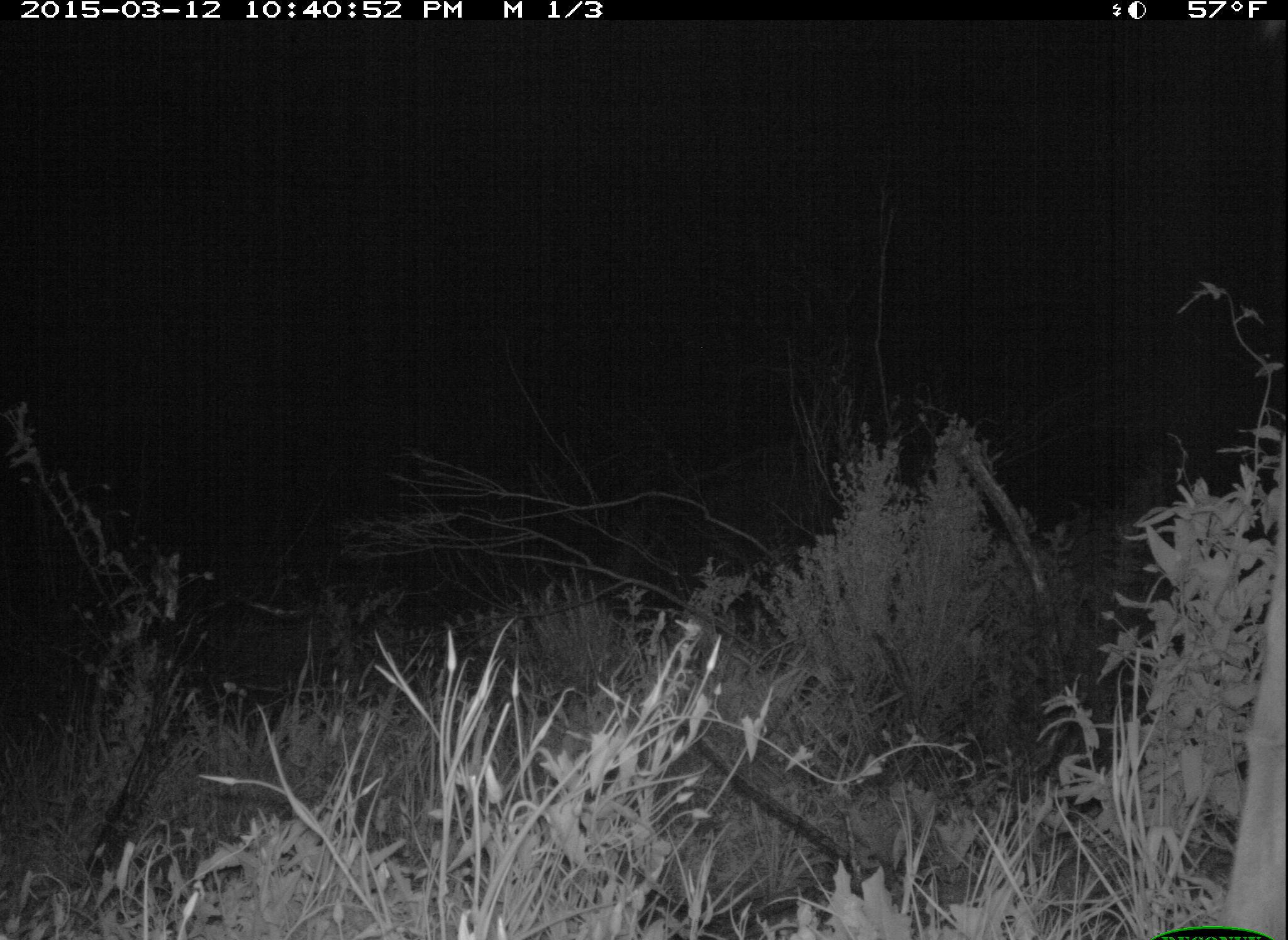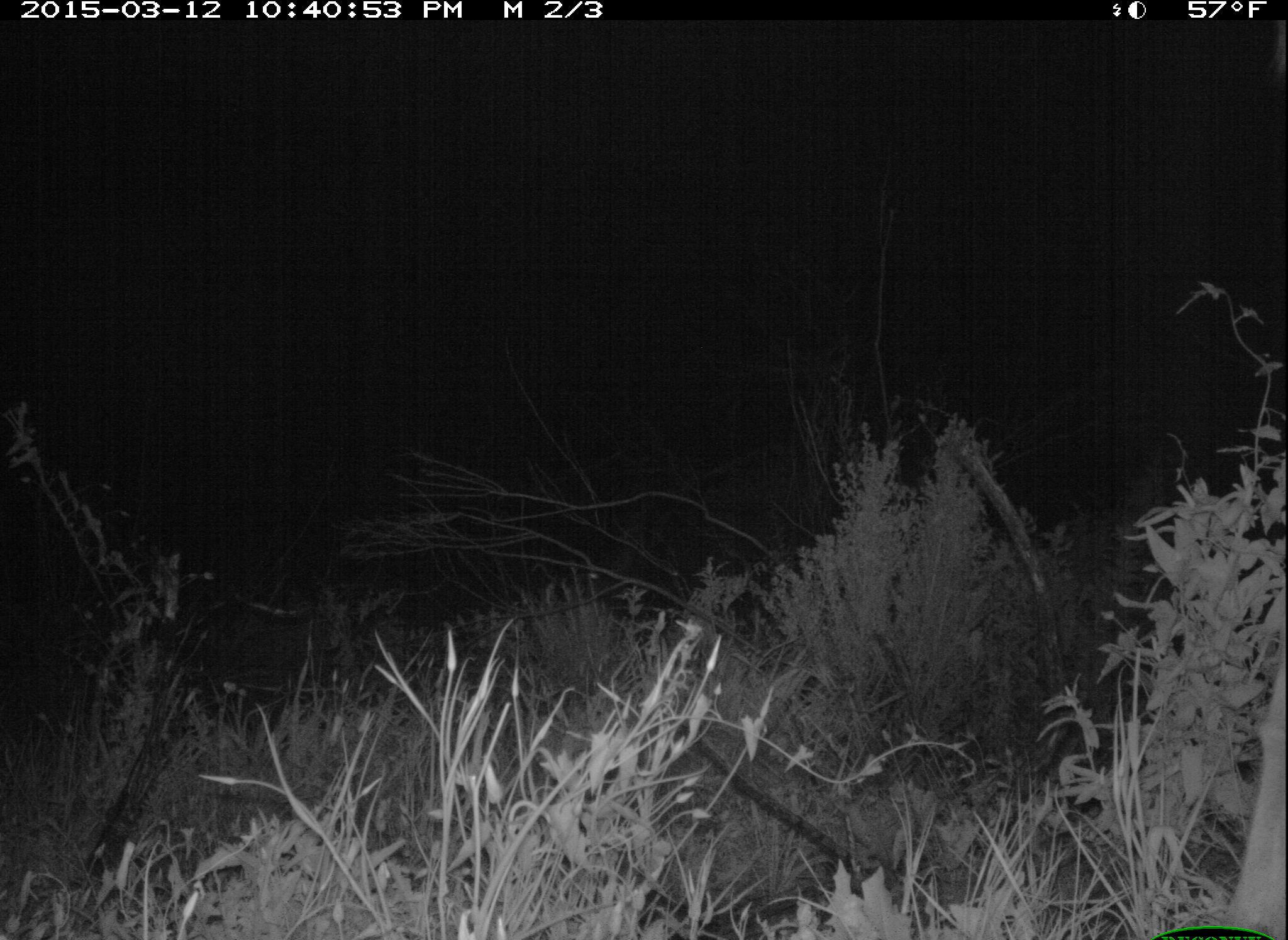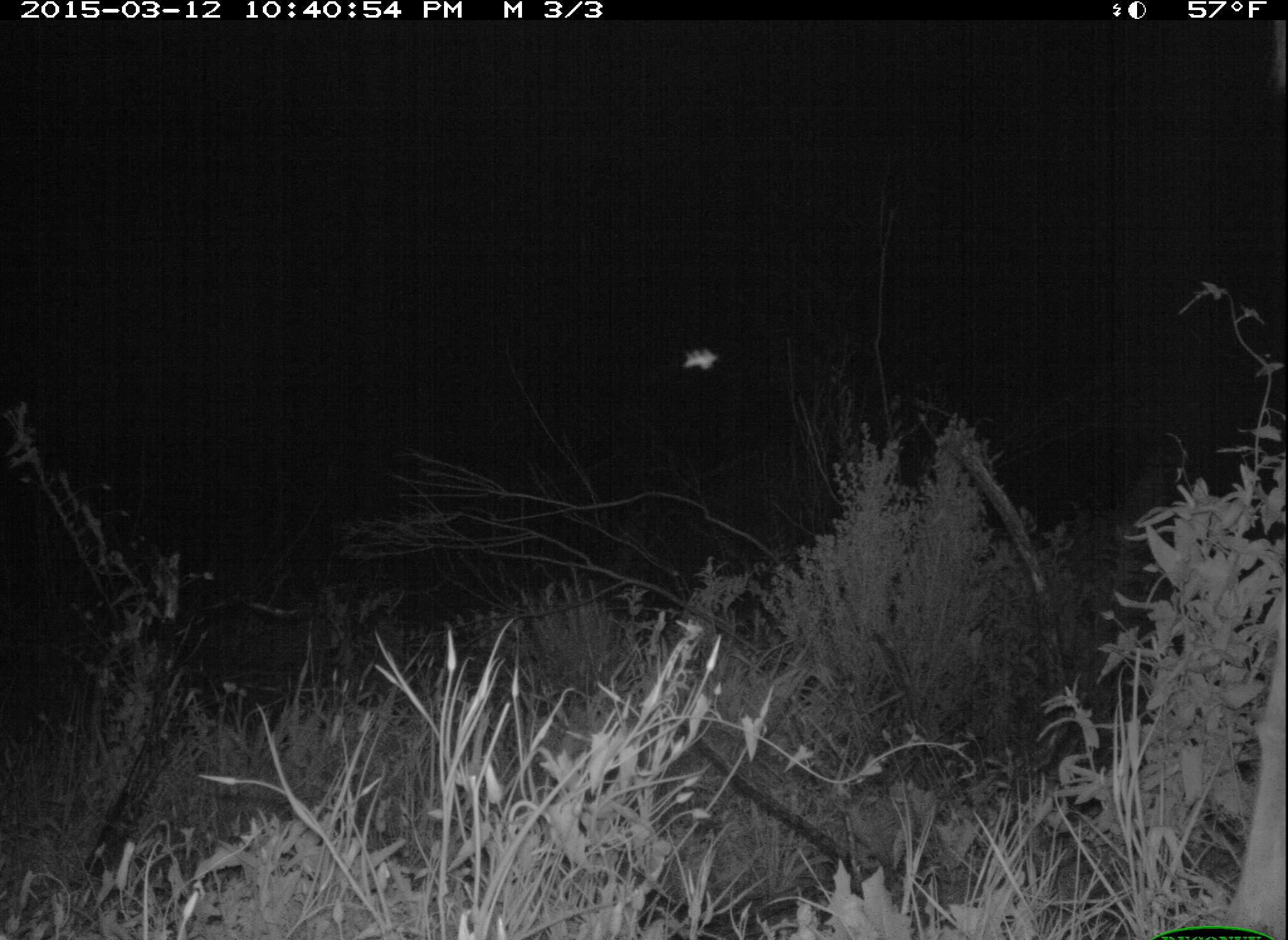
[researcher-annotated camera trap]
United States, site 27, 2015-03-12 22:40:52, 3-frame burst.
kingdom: Animalia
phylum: Chordata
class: Mammalia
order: Artiodactyla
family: Cervidae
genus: Odocoileus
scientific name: Odocoileus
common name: deer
Deer (Odocoileus).